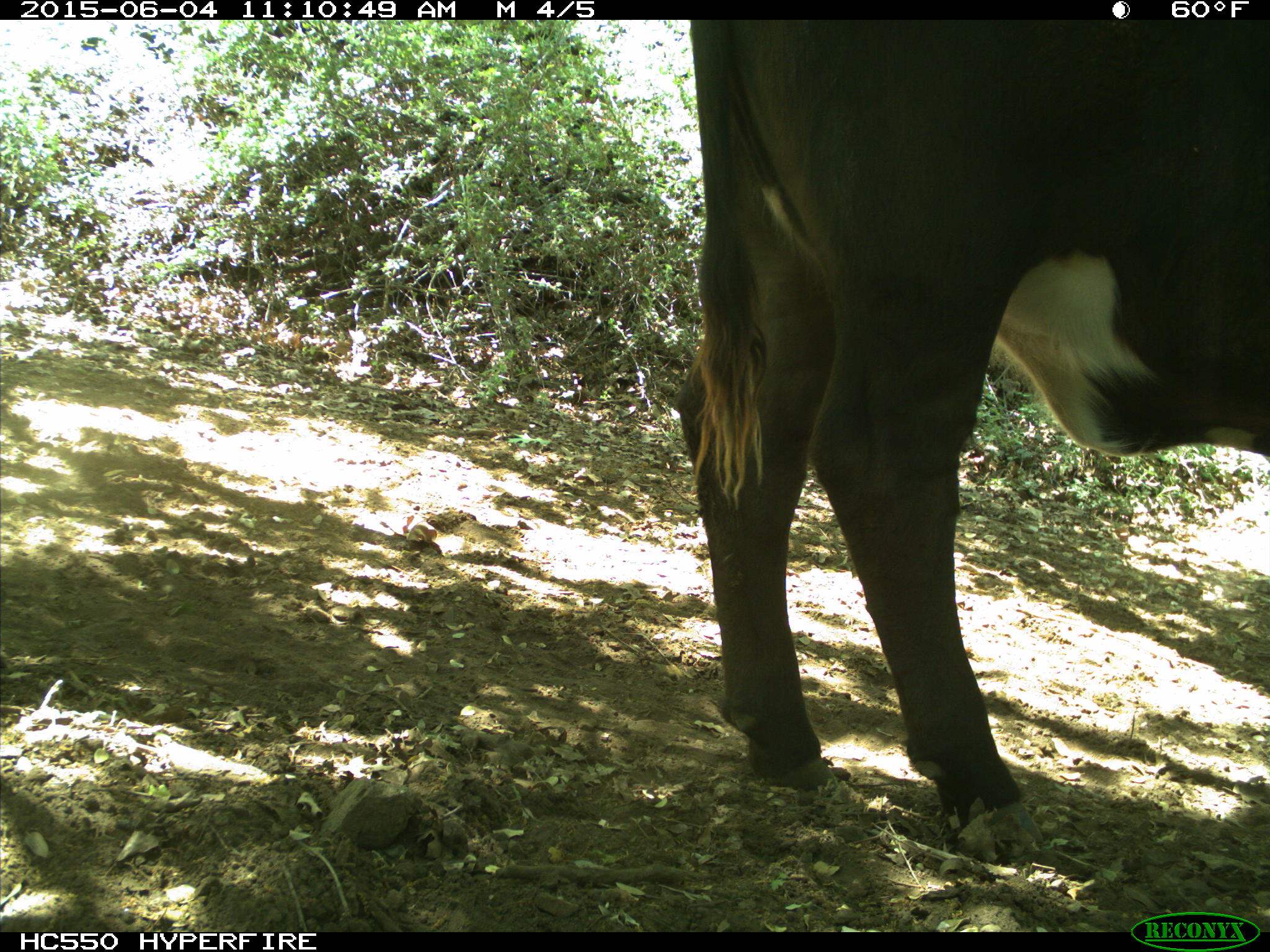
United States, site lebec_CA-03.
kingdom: Animalia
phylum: Chordata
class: Mammalia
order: Artiodactyla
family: Bovidae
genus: Bos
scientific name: Bos taurus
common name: domestic cow